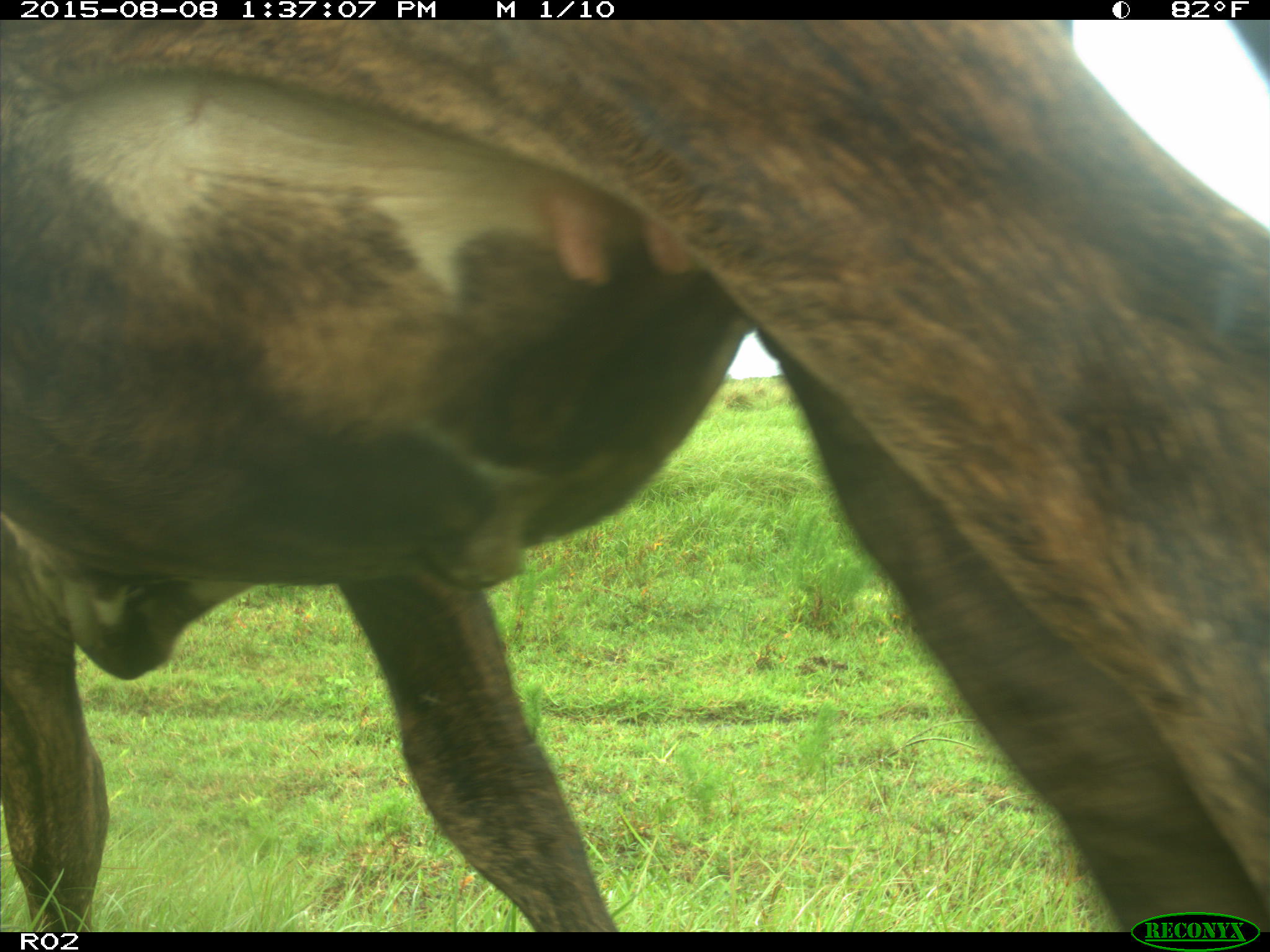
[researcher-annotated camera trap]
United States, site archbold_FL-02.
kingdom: Animalia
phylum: Chordata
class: Mammalia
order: Artiodactyla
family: Bovidae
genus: Bos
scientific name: Bos taurus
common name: domestic cow